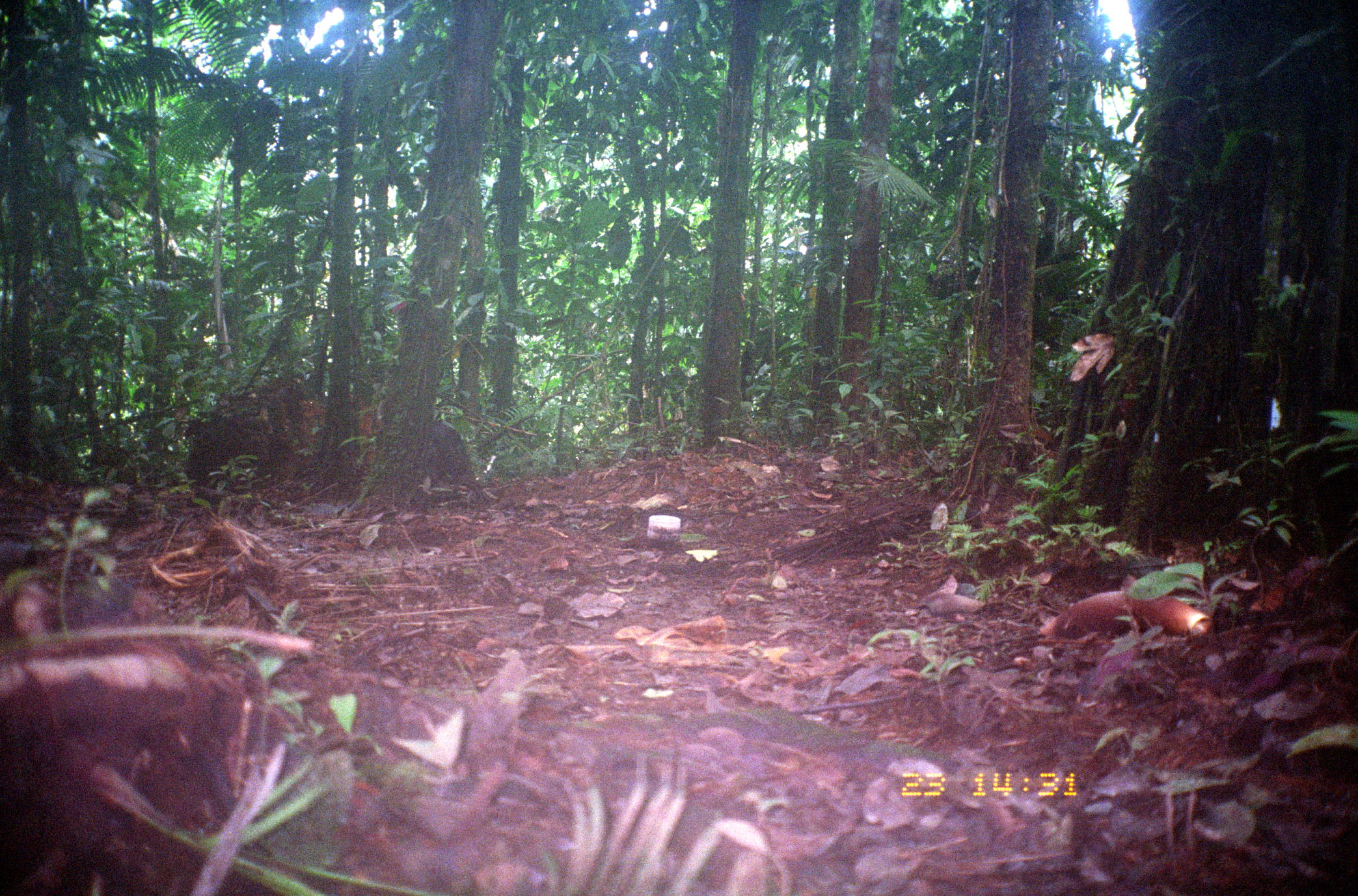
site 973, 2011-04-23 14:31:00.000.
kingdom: Animalia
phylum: Chordata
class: Mammalia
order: Artiodactyla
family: Tayassuidae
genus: Tayassu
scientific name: Tayassu pecari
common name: white-lipped peccary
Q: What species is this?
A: Tayassu pecari (white-lipped peccary).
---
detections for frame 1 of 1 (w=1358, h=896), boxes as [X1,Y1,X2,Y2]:
tayassu pecari: [422,419,487,505]